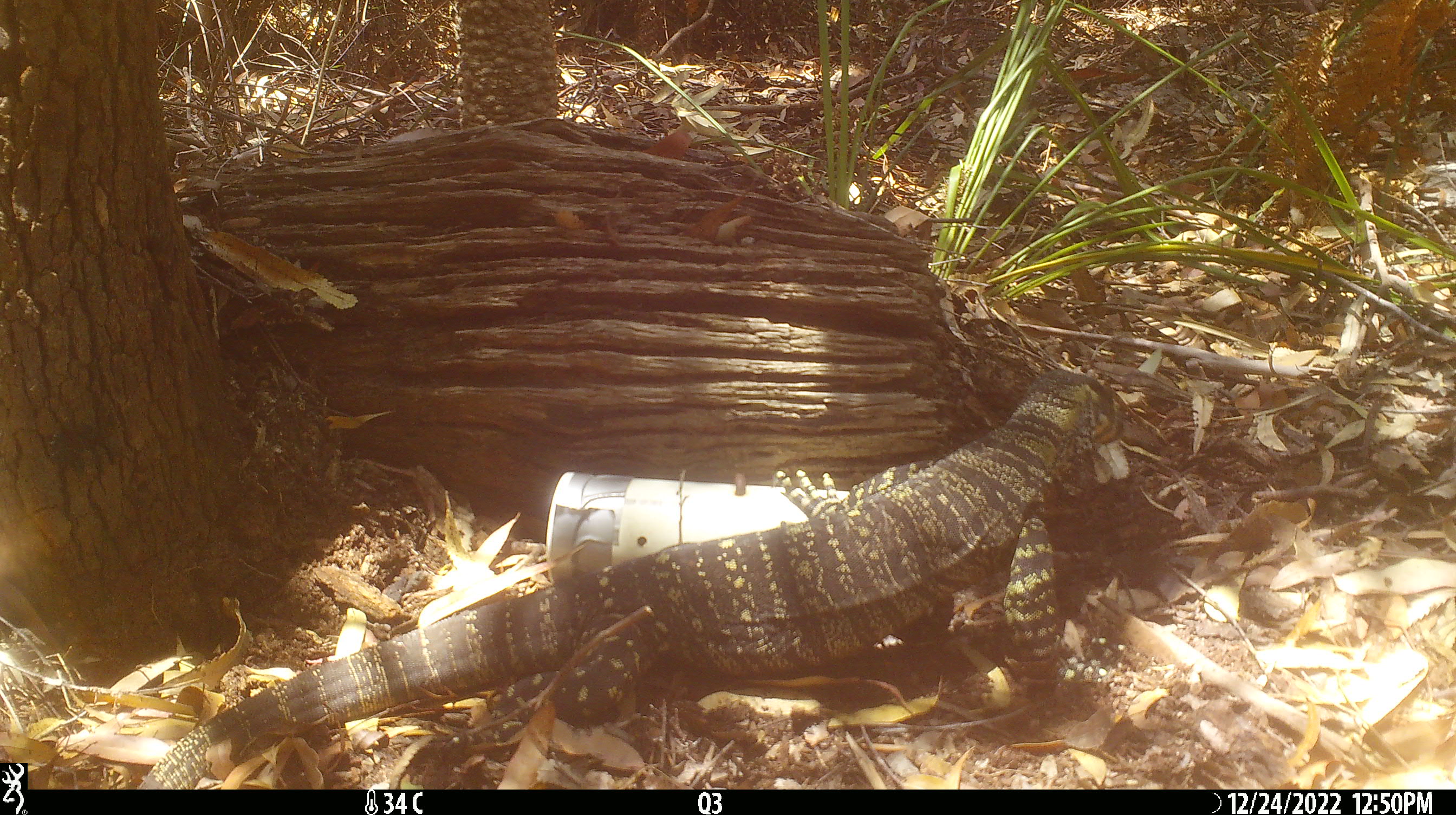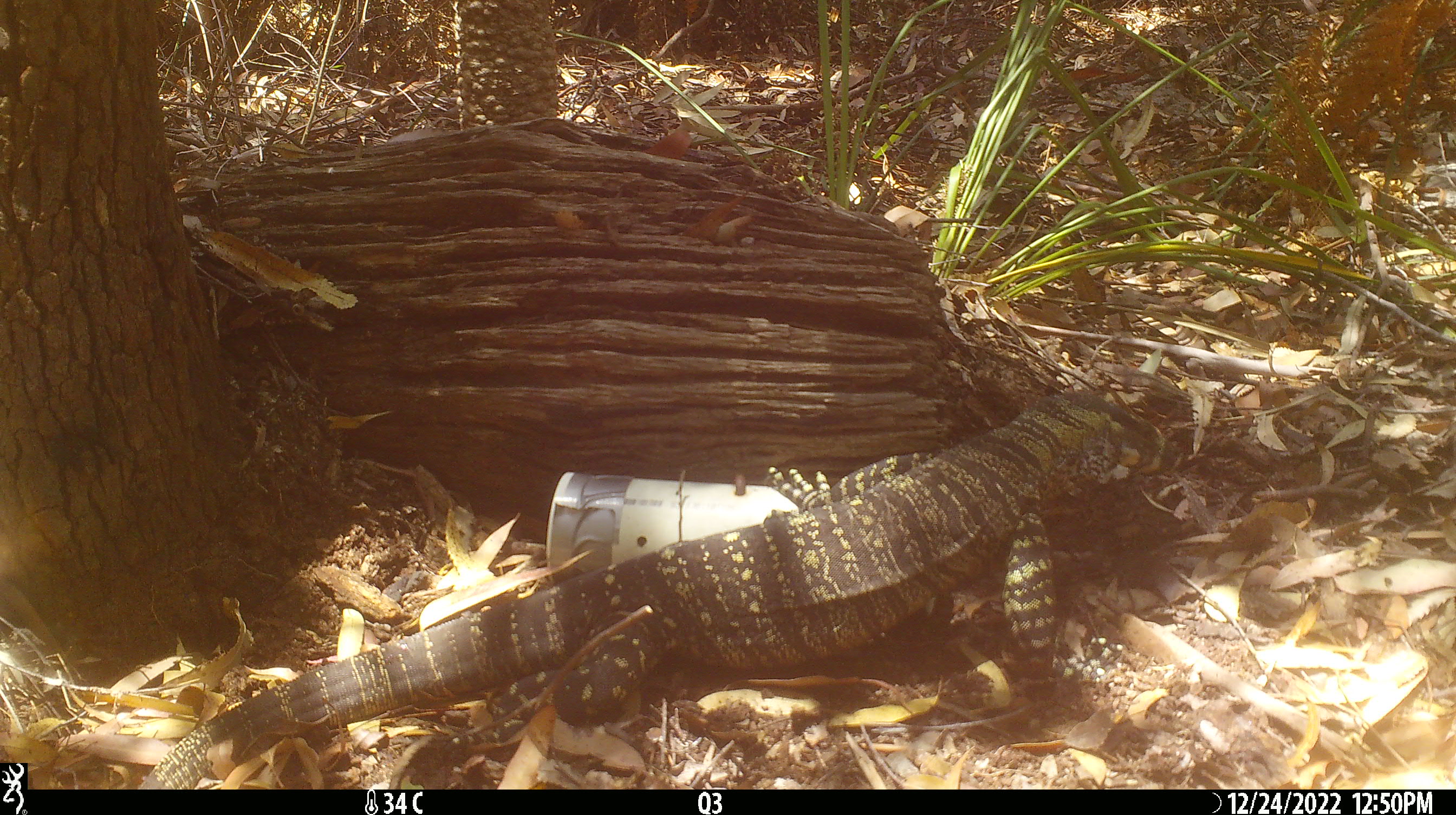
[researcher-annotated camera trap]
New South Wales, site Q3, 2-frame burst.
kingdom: Animalia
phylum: Chordata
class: Reptilia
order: Squamata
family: Varanidae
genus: Varanus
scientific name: Varanus varius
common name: lace monitor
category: goanna